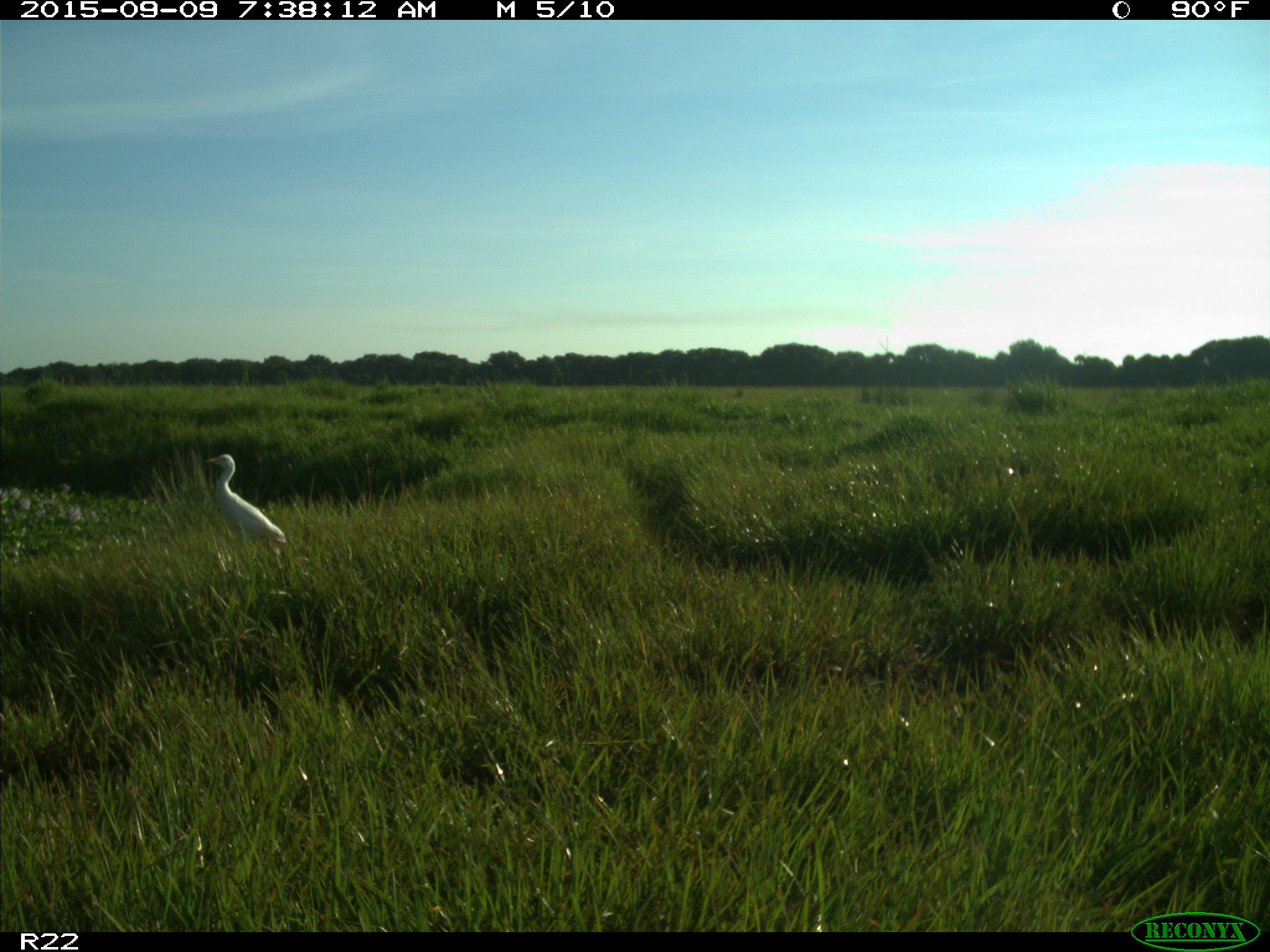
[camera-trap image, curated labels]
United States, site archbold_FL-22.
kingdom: Animalia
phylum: Chordata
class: Aves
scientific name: Aves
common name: birds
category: unidentified bird